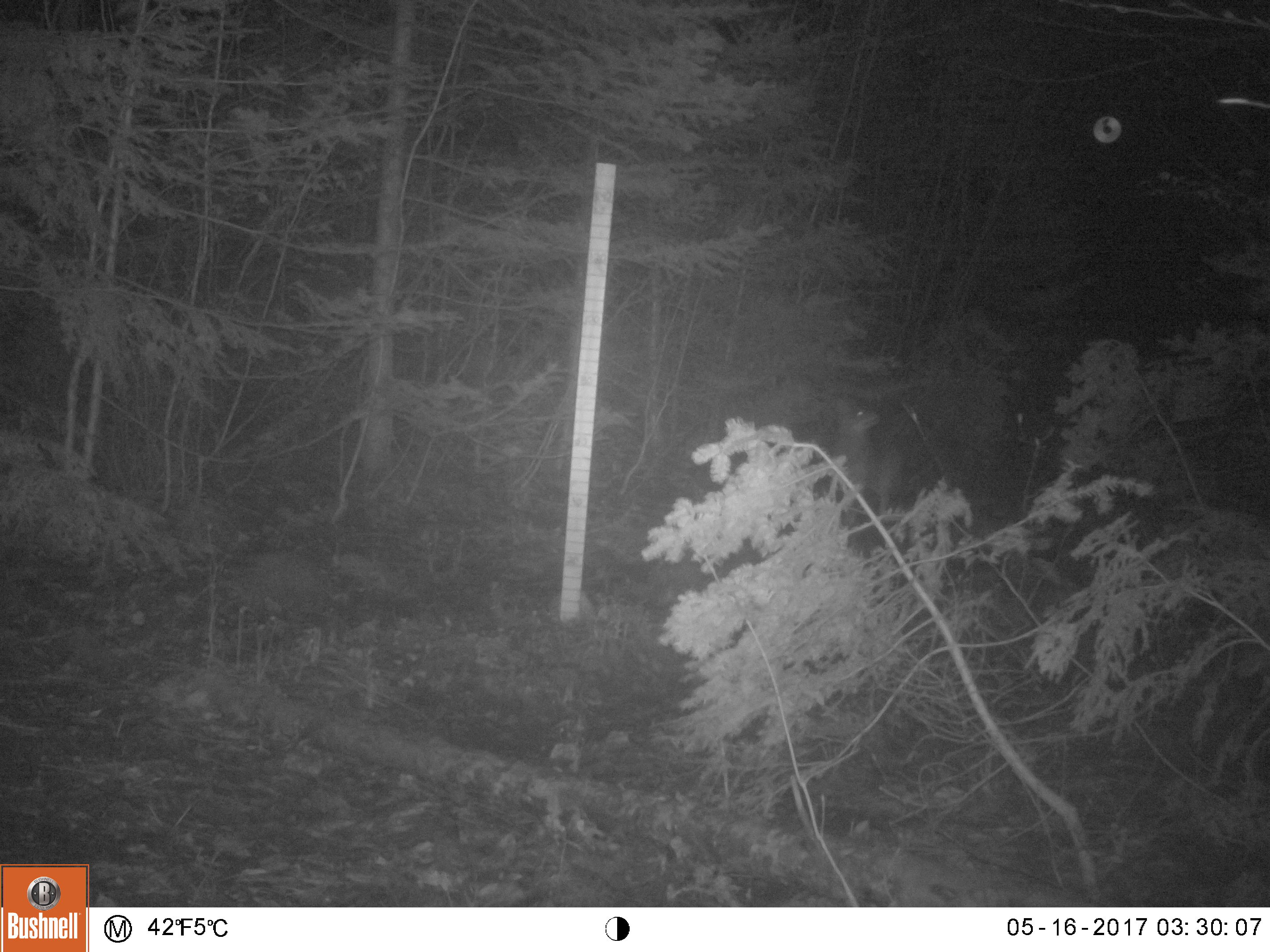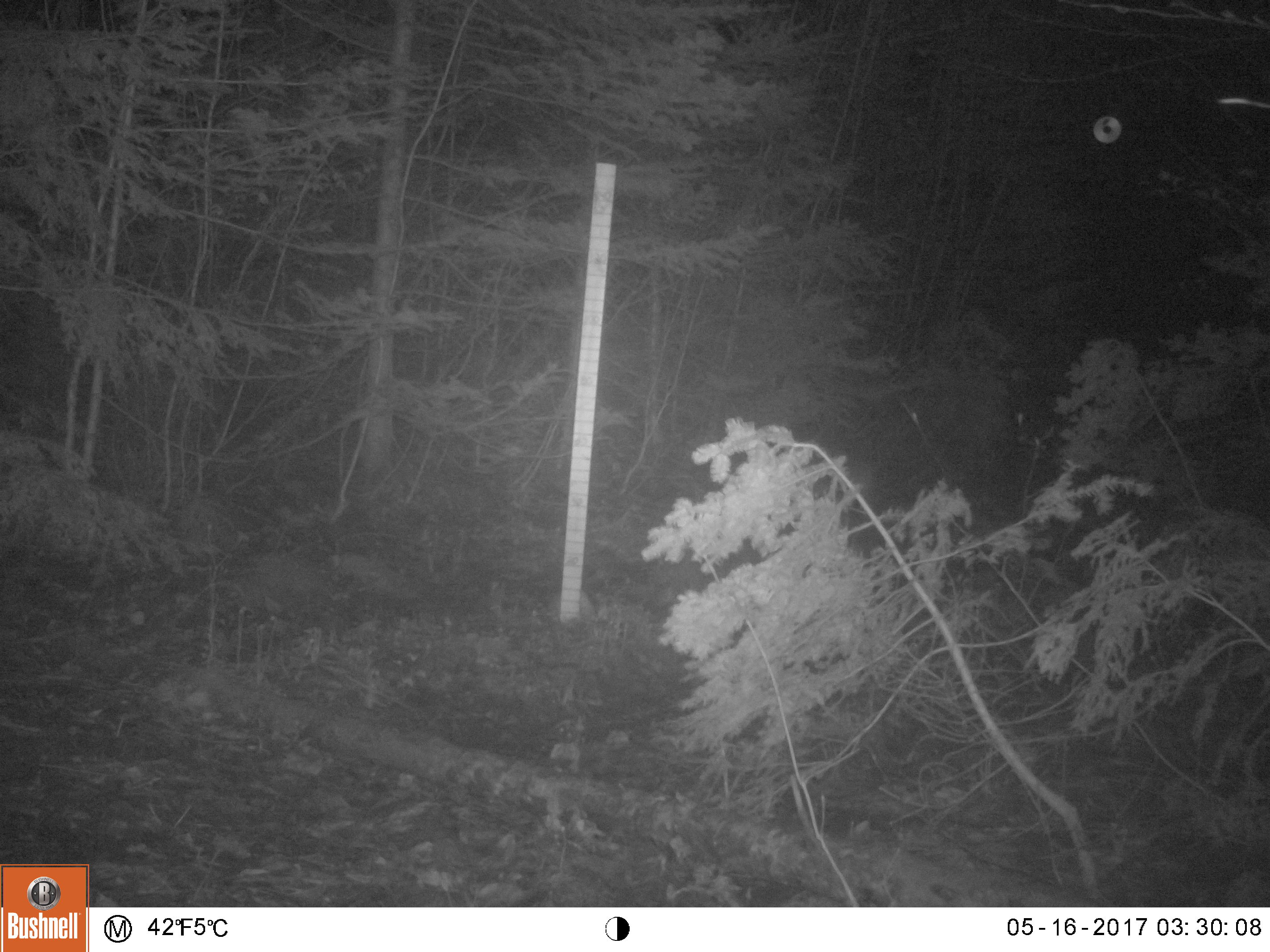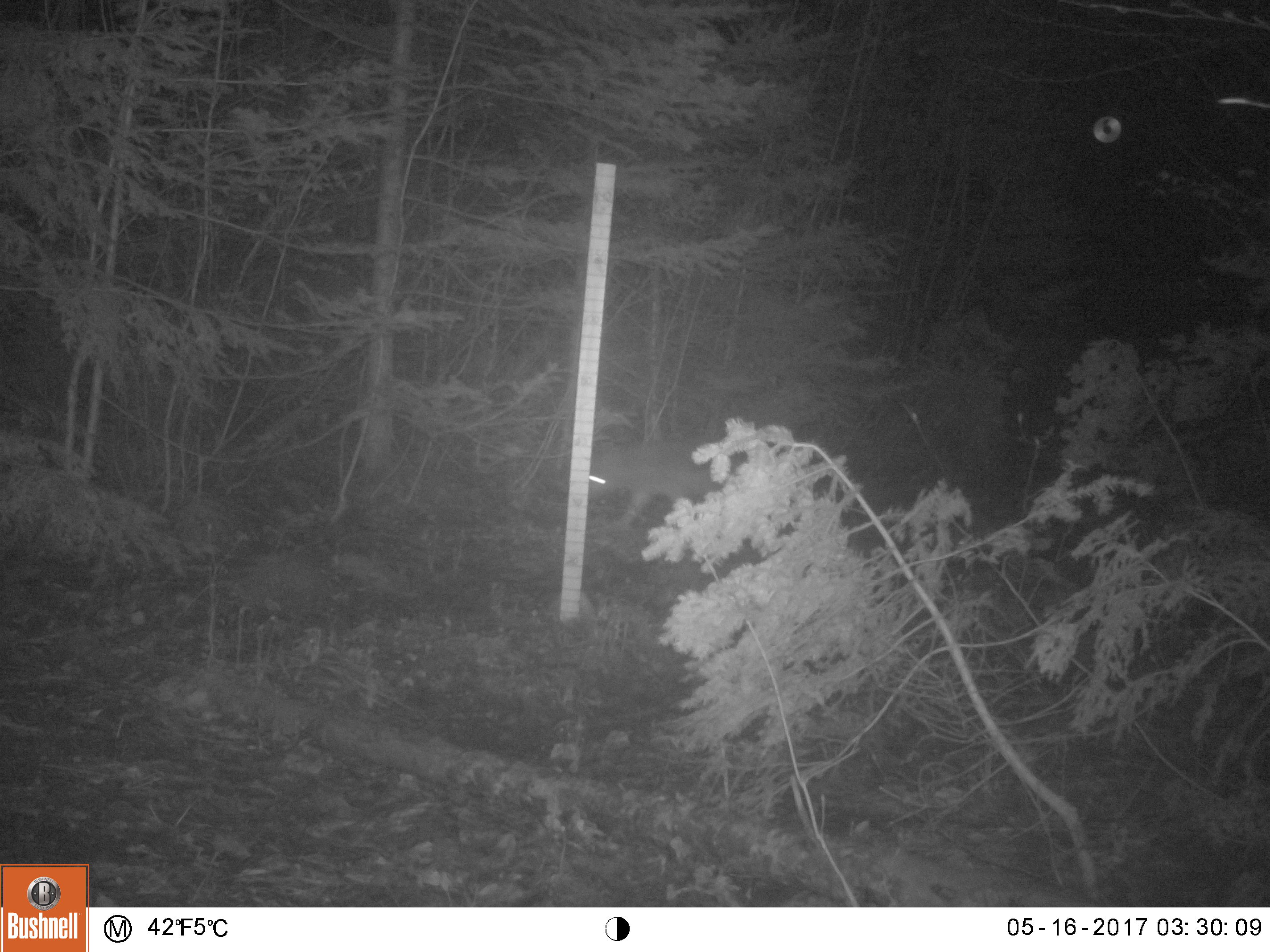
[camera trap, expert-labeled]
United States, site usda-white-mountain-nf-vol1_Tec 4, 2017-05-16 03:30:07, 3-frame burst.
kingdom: Animalia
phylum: Chordata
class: Mammalia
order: Carnivora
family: Canidae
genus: Canis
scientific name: Canis latrans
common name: coyote